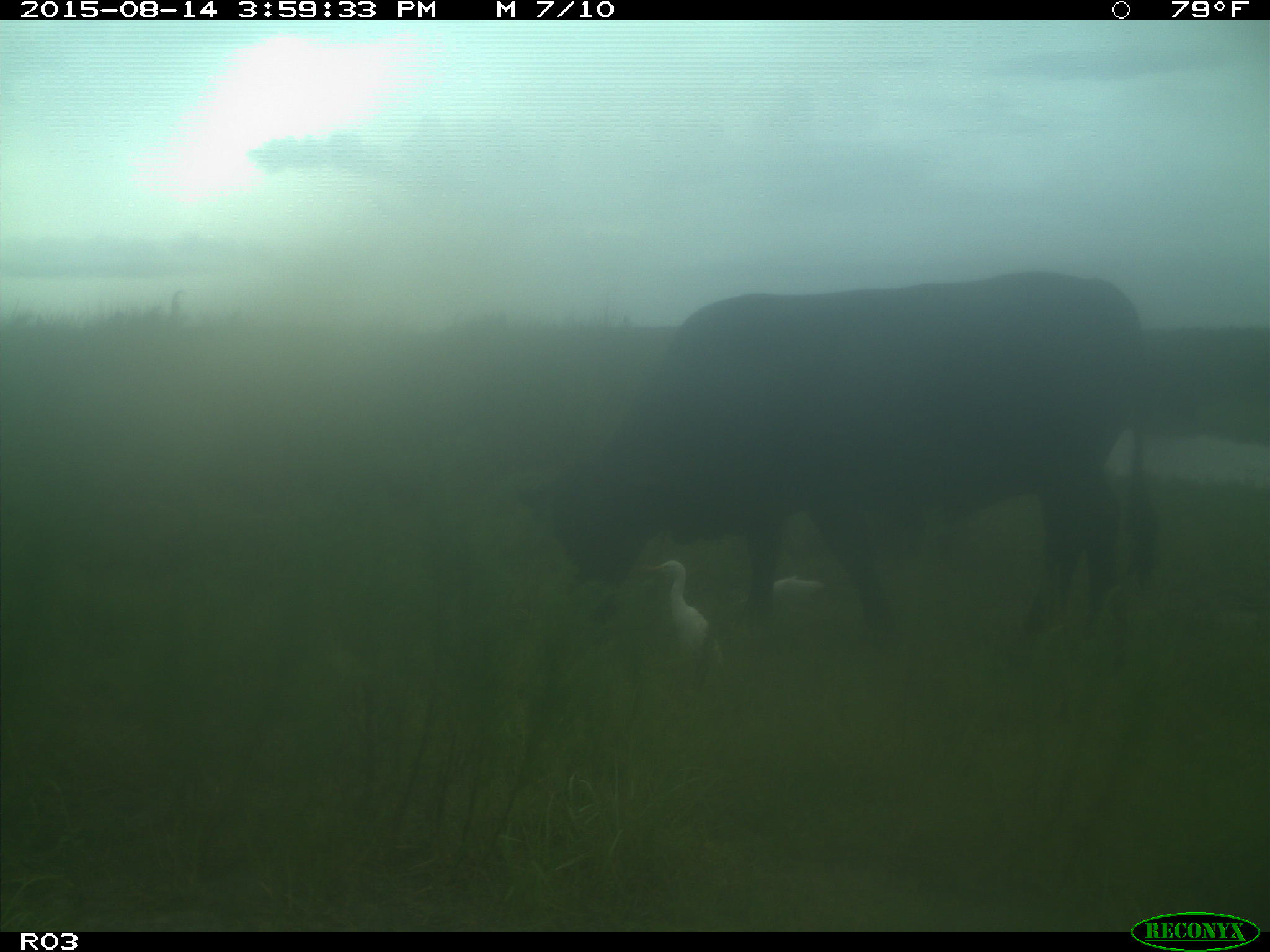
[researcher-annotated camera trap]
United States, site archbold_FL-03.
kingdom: Animalia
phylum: Chordata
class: Mammalia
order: Artiodactyla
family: Bovidae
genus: Bos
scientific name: Bos taurus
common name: domestic cow